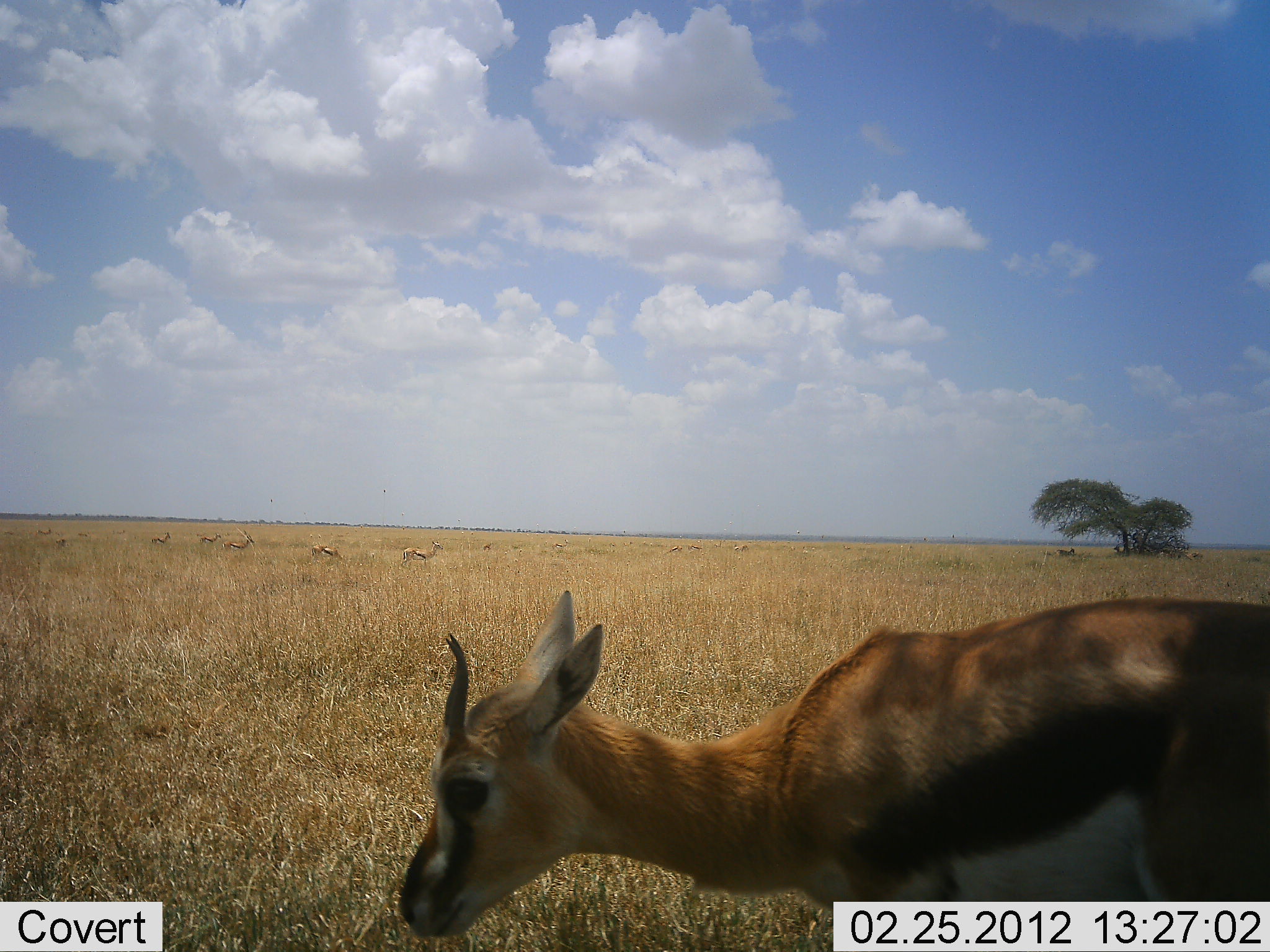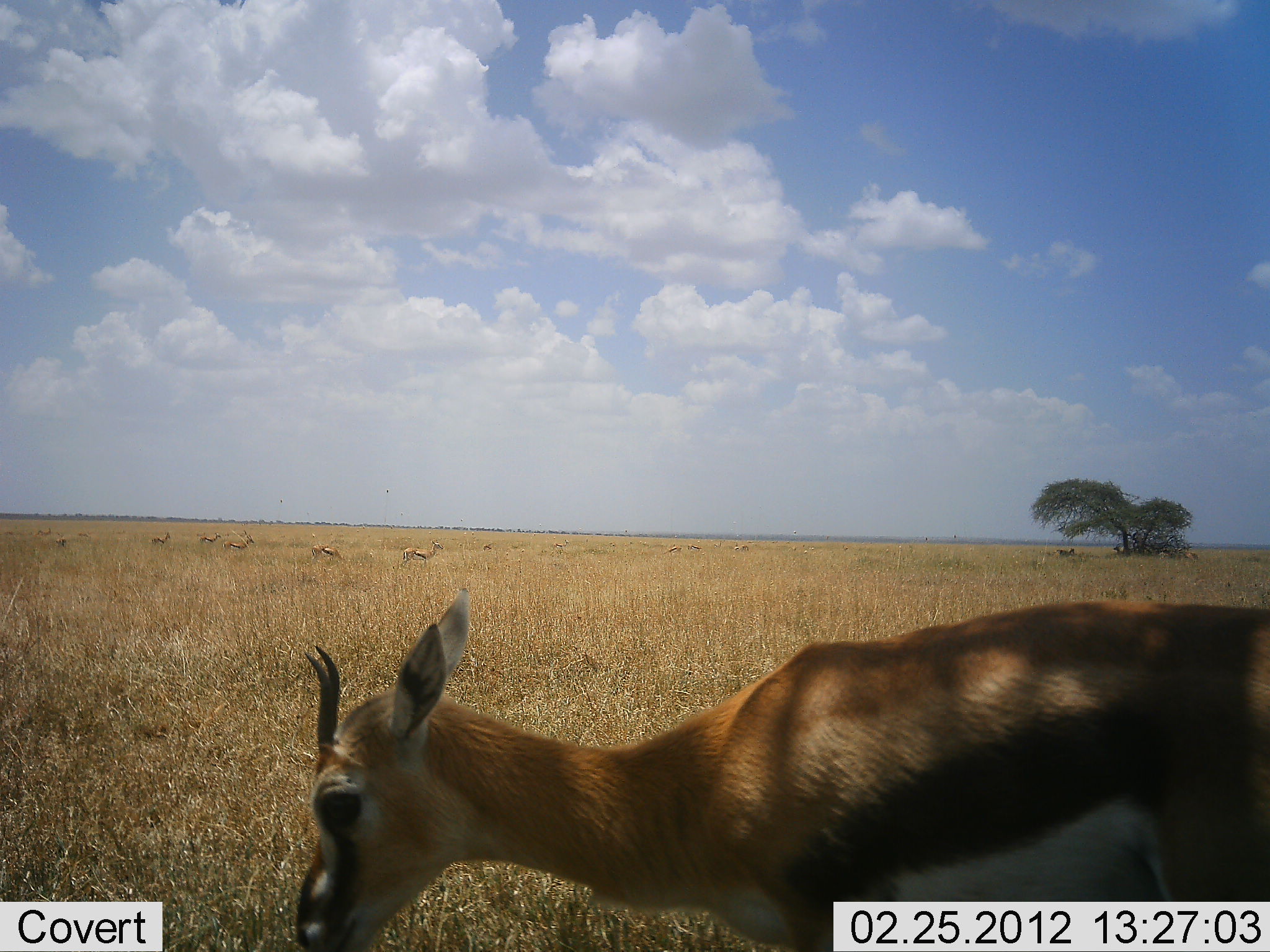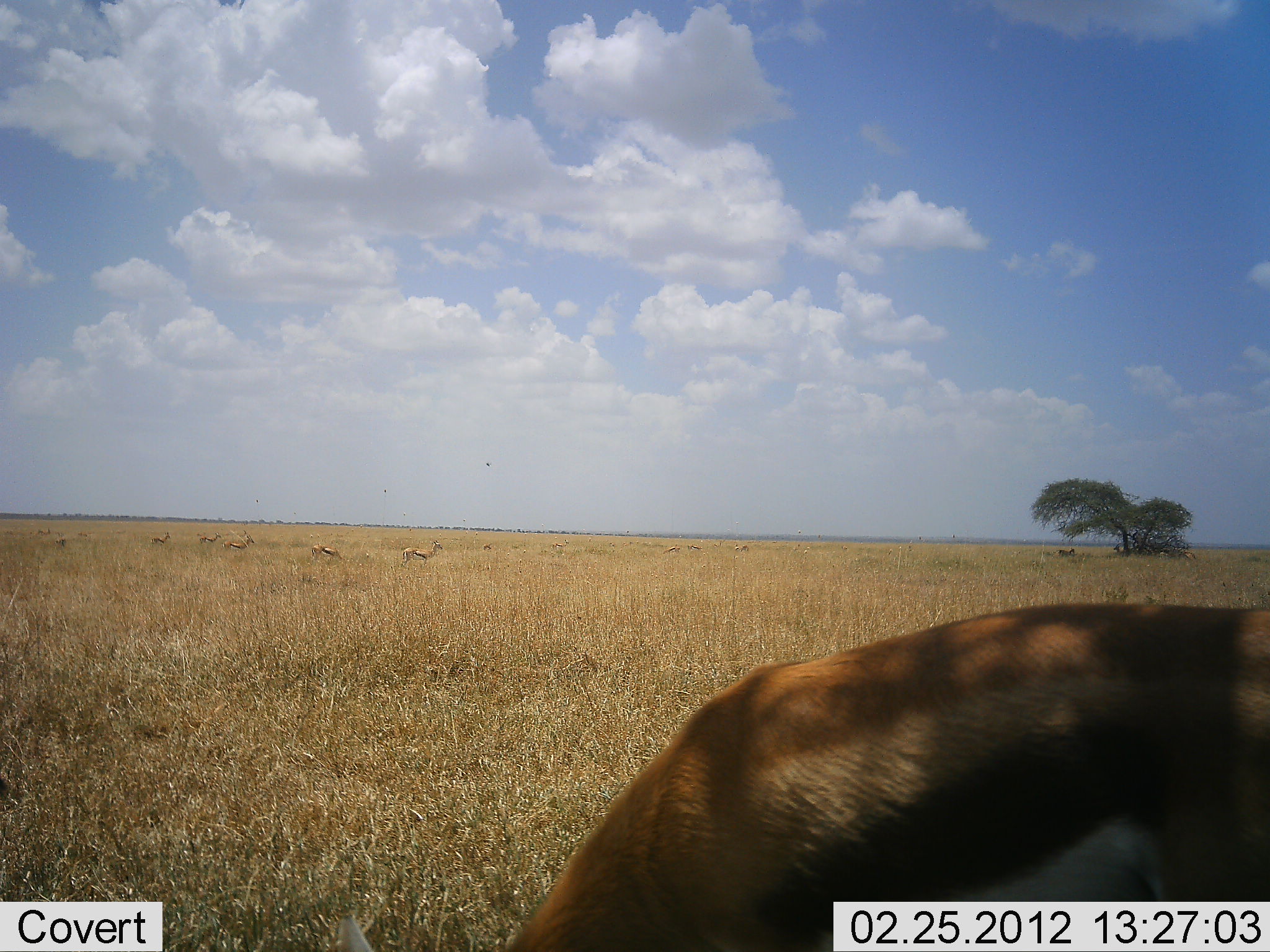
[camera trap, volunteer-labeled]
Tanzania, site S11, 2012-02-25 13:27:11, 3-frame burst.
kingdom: Animalia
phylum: Chordata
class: Mammalia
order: Artiodactyla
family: Bovidae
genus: Eudorcas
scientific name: Eudorcas thomsonii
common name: thomson's gazelle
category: gazellethomsons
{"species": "gazellethomsons (thomson's gazelle) (Eudorcas thomsonii)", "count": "1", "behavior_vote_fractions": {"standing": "68%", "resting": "5%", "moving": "16%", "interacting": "0%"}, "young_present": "5%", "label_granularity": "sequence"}